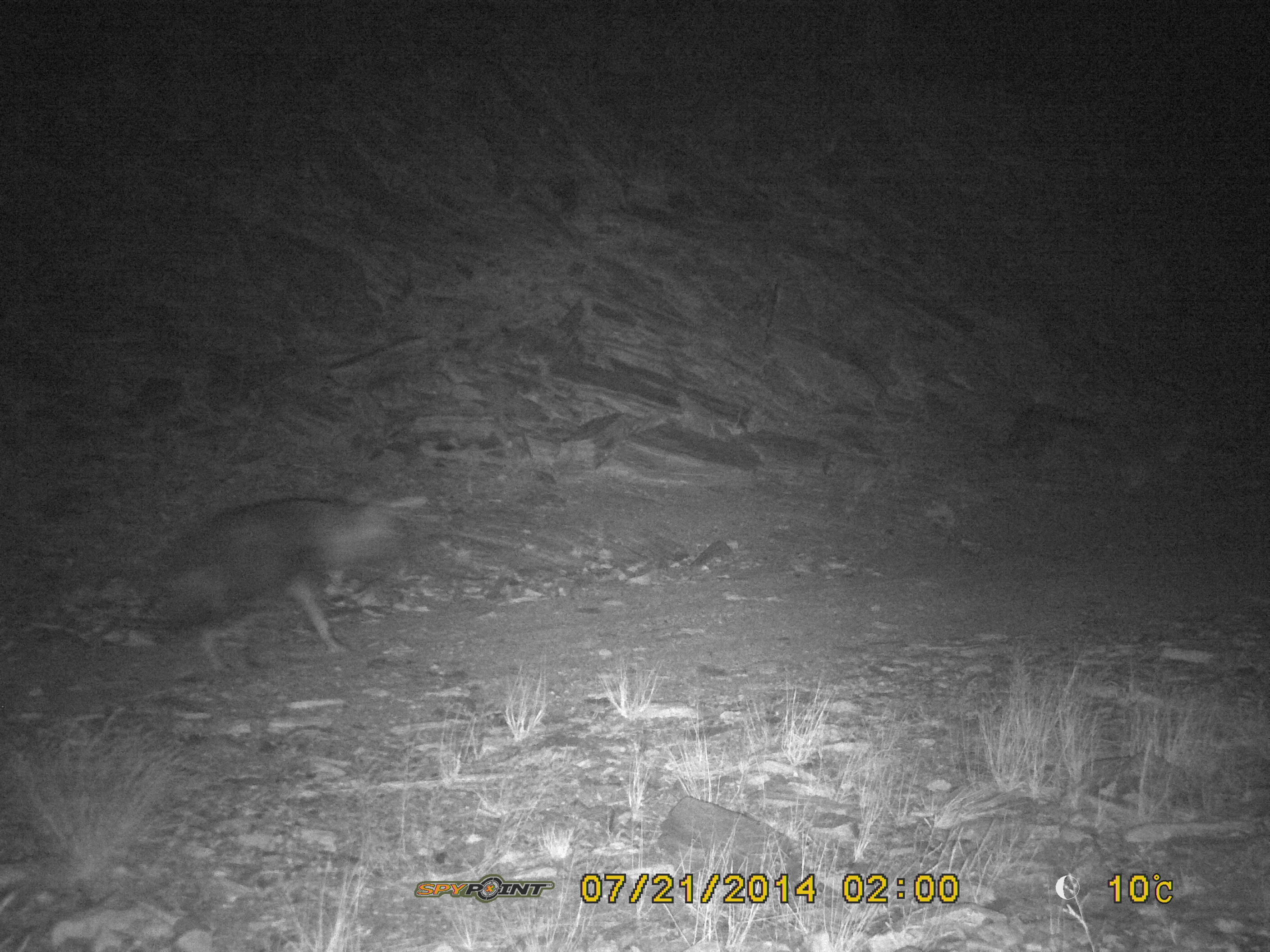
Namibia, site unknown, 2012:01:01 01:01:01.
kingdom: Animalia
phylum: Chordata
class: Mammalia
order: Carnivora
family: Hyaenidae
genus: Parahyaena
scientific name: Parahyaena brunnea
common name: brown hyena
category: hyaena brunnea